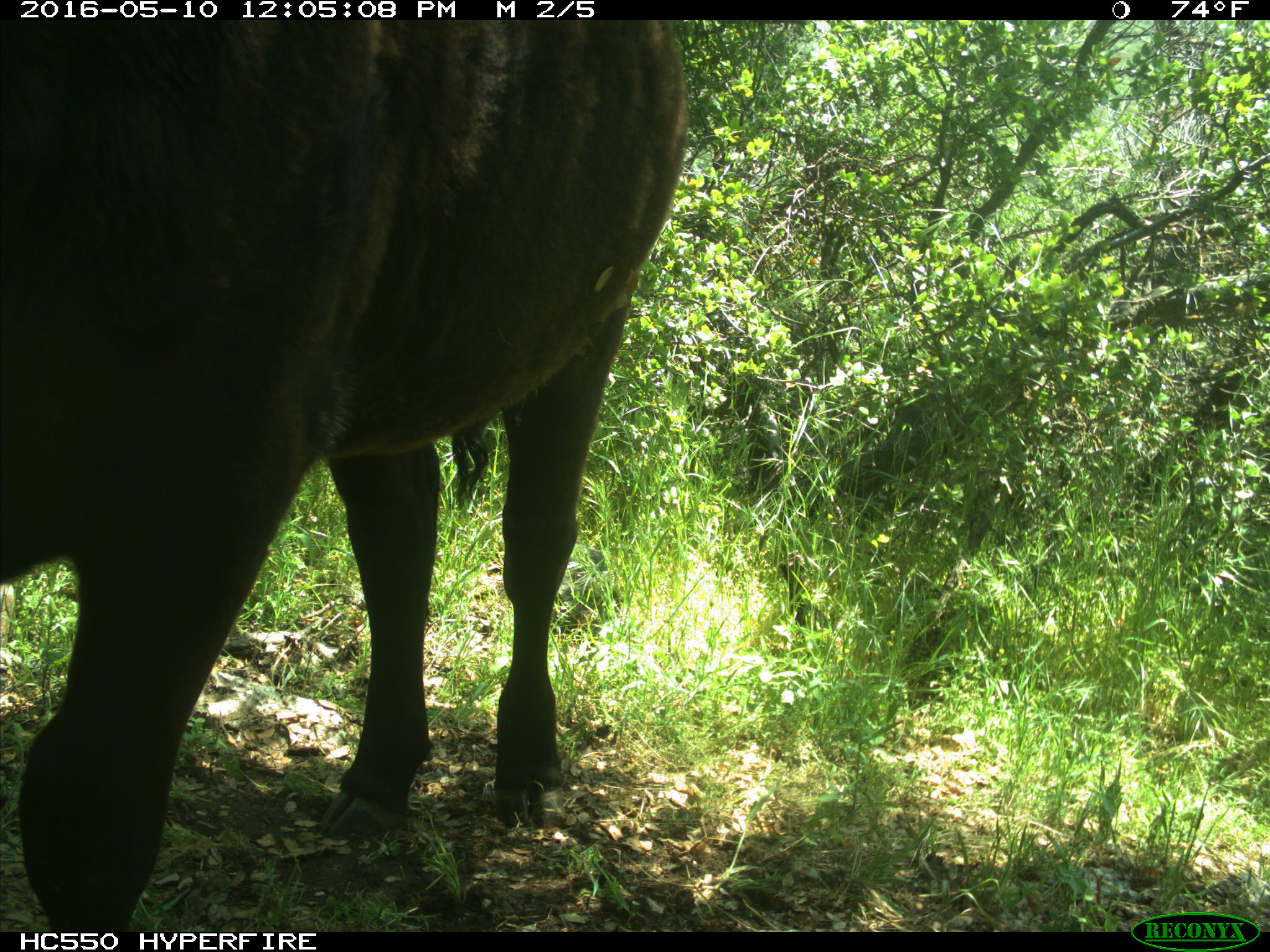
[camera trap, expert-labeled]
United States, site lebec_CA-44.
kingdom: Animalia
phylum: Chordata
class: Mammalia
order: Artiodactyla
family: Bovidae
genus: Bos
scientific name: Bos taurus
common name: domestic cow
Bos taurus (domestic cow).